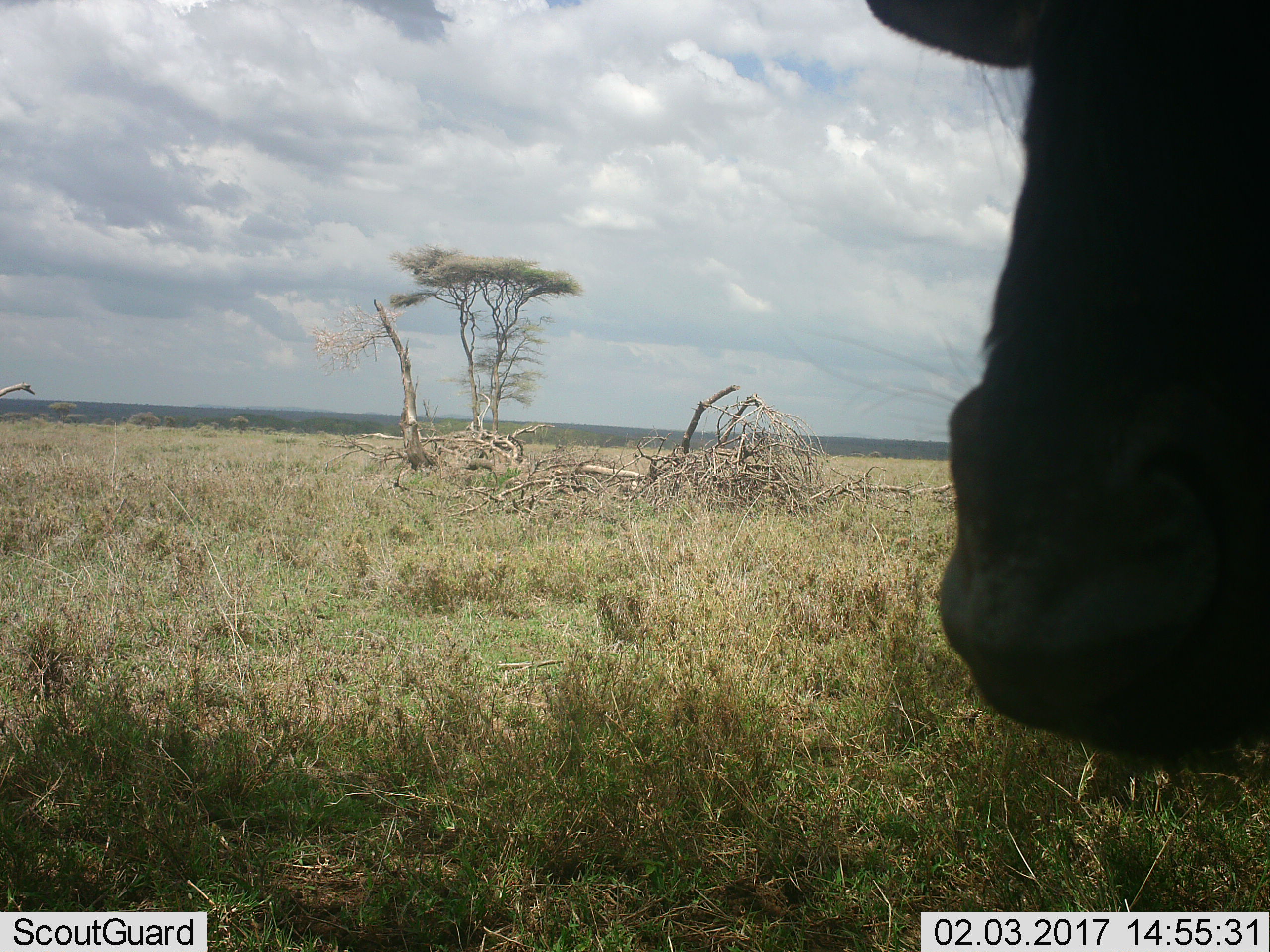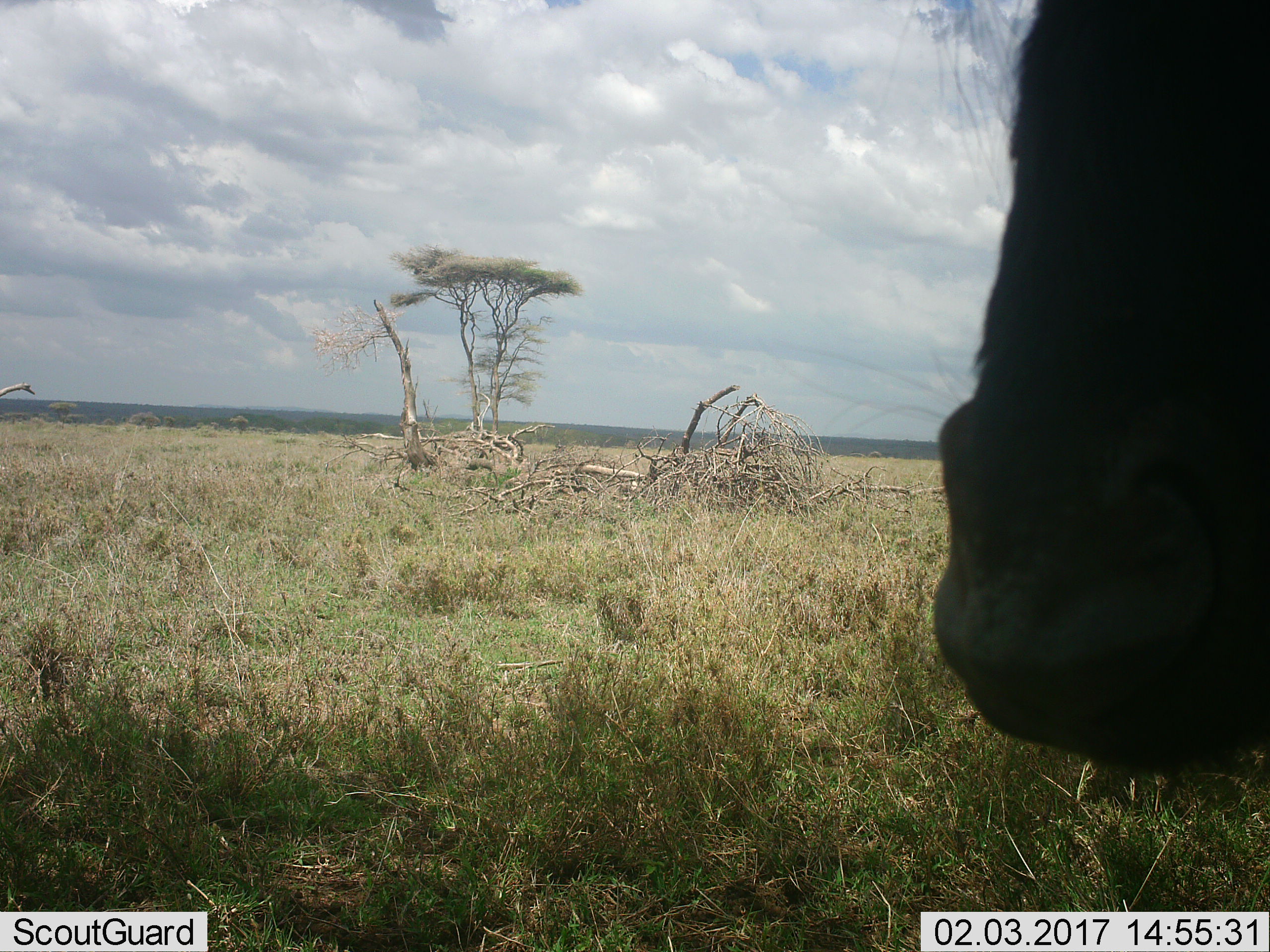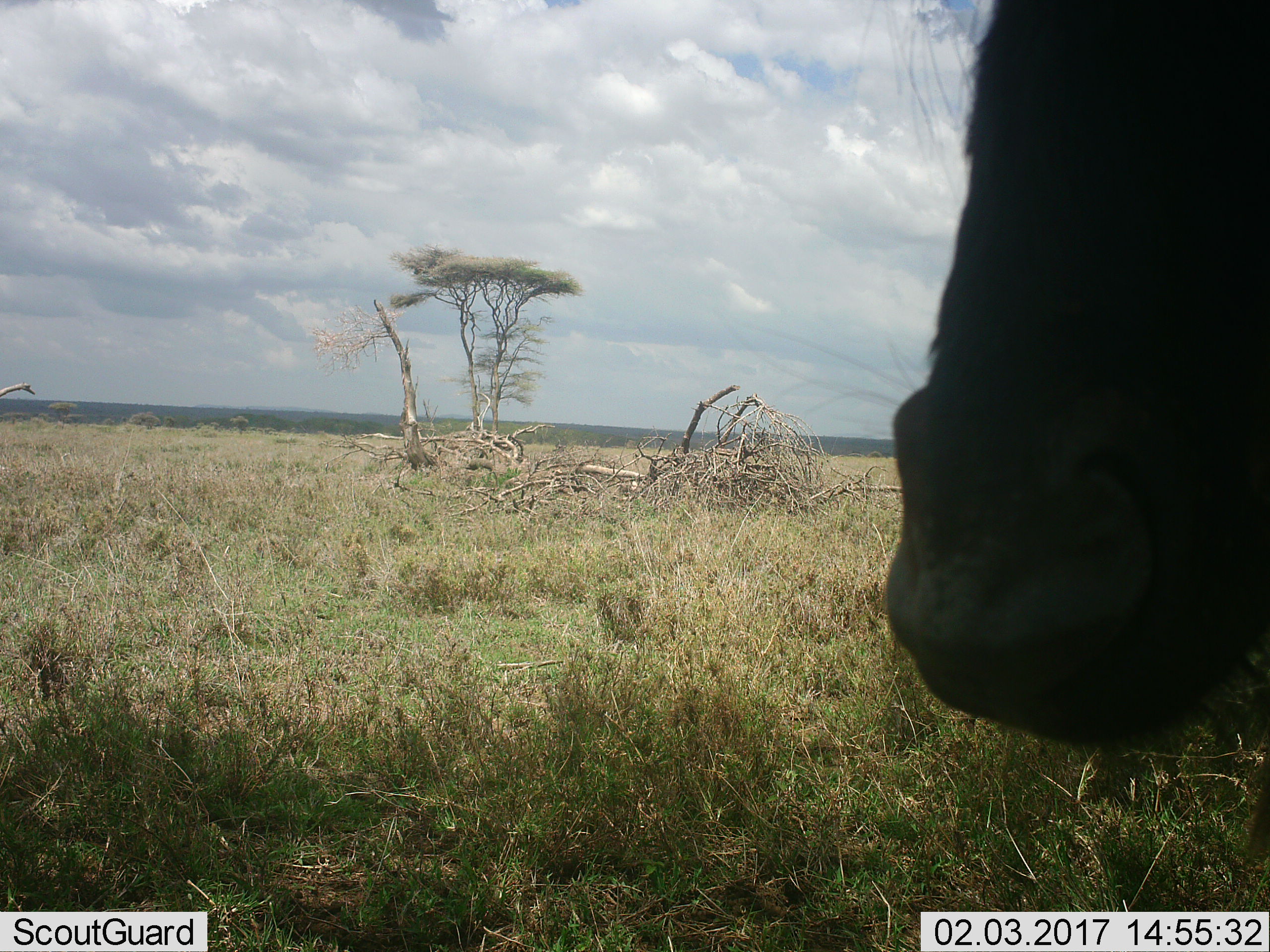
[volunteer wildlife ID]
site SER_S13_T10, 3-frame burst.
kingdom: Animalia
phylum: Chordata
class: Mammalia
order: Artiodactyla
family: Bovidae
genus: Connochaetes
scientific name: Connochaetes taurinus taurinus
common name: blue wildebeest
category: wildebeestblue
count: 1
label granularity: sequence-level